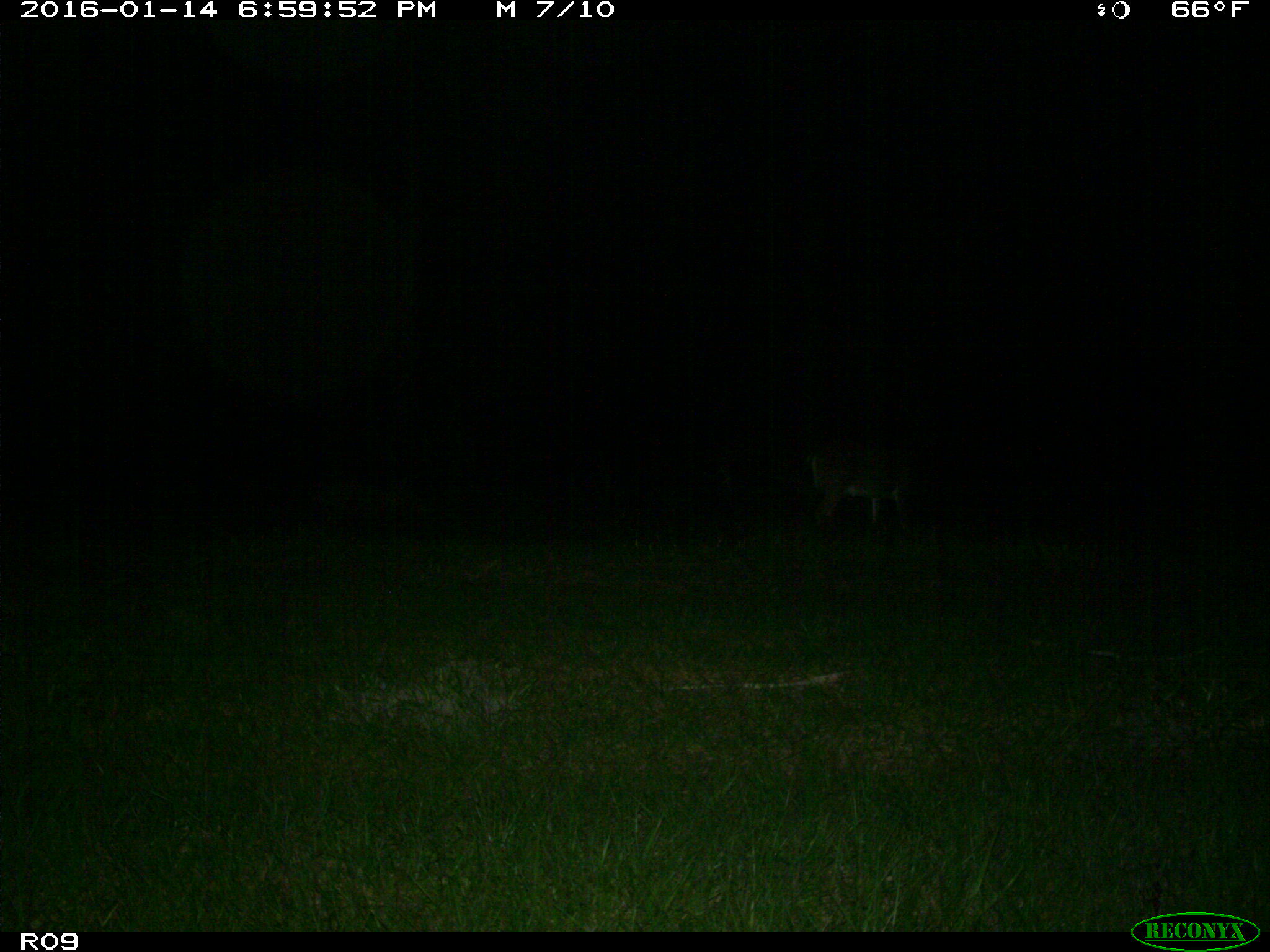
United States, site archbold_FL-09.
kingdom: Animalia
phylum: Chordata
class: Mammalia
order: Artiodactyla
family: Cervidae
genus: Odocoileus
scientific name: Odocoileus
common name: deer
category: unidentified deer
Unidentified deer (deer) (Odocoileus).